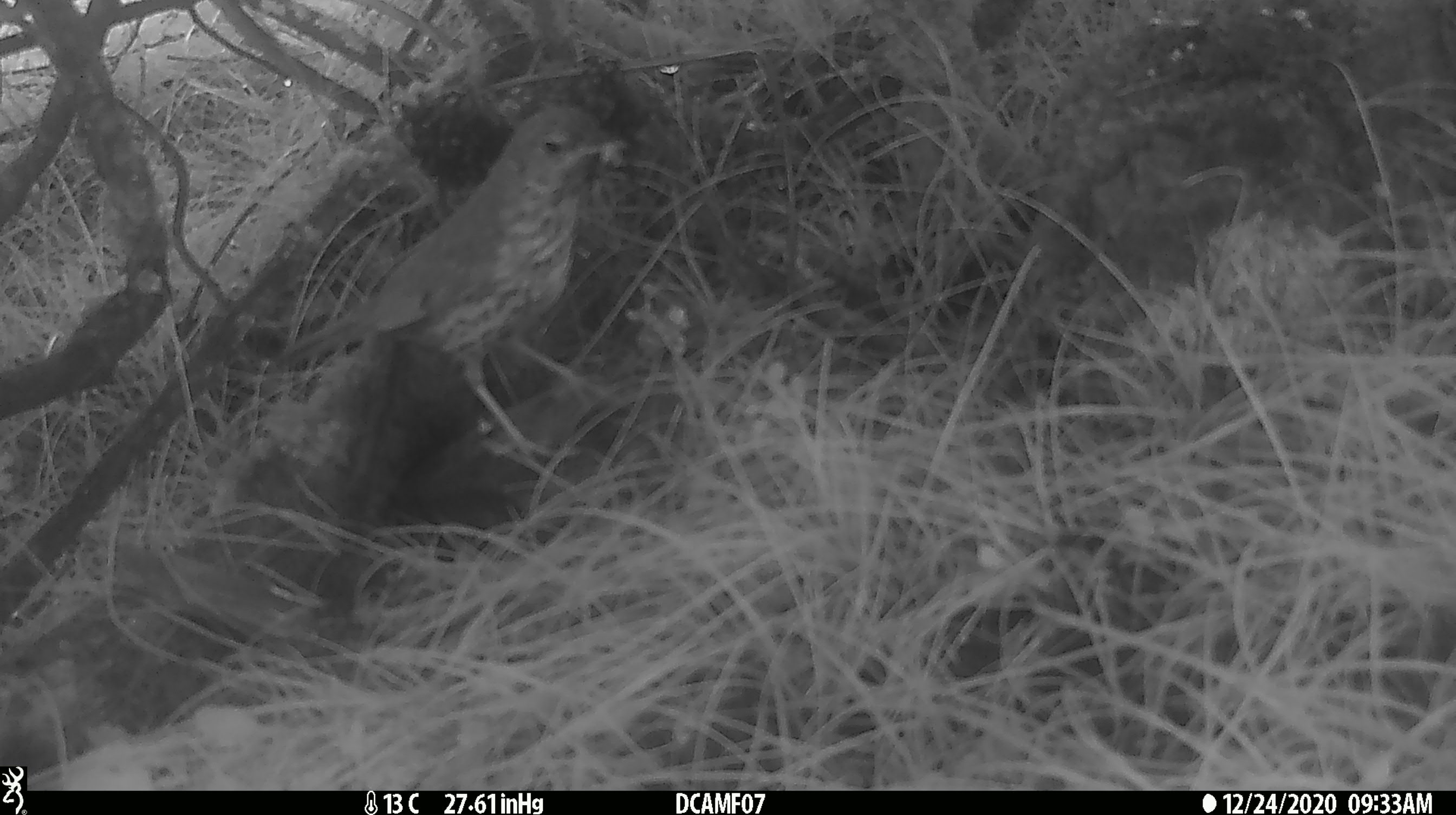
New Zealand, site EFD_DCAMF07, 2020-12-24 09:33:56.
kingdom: Animalia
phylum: Chordata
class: Aves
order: Passeriformes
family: Turdidae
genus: Turdus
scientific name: Turdus philomelos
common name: song thrush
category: thrush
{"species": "thrush (song thrush) (Turdus philomelos)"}